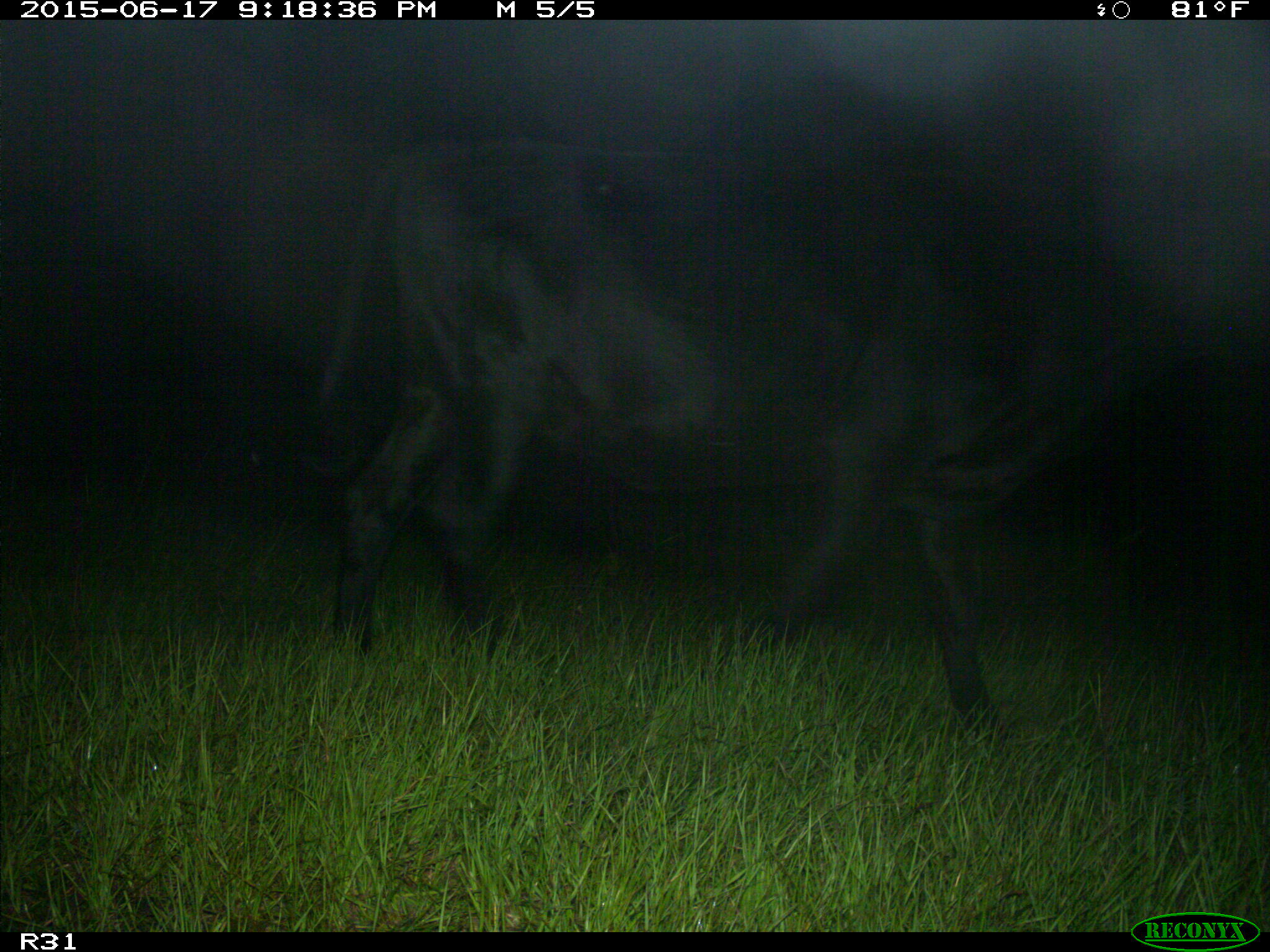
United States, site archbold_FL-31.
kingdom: Animalia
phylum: Chordata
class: Mammalia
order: Artiodactyla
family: Bovidae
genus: Bos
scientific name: Bos taurus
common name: domestic cow